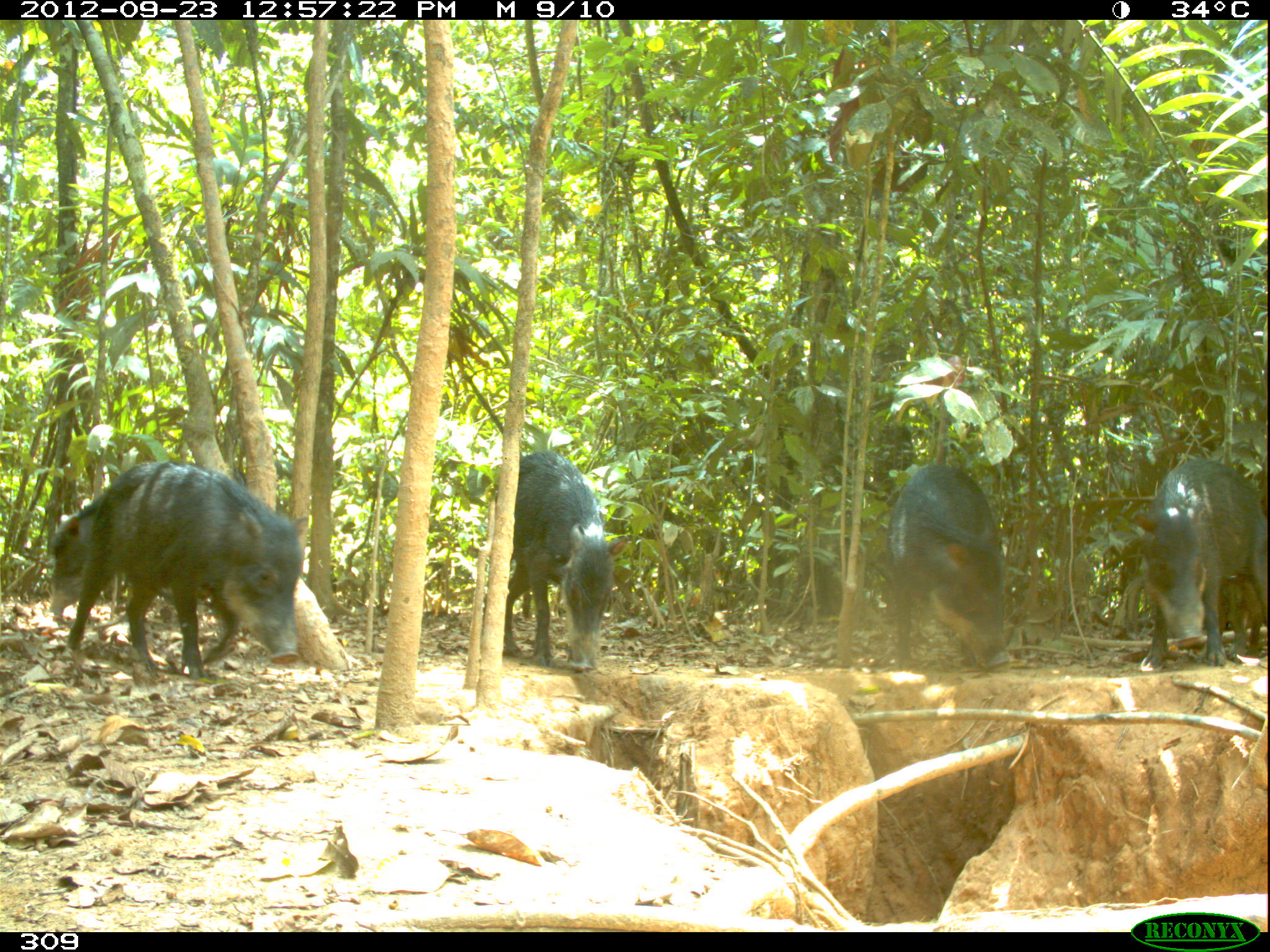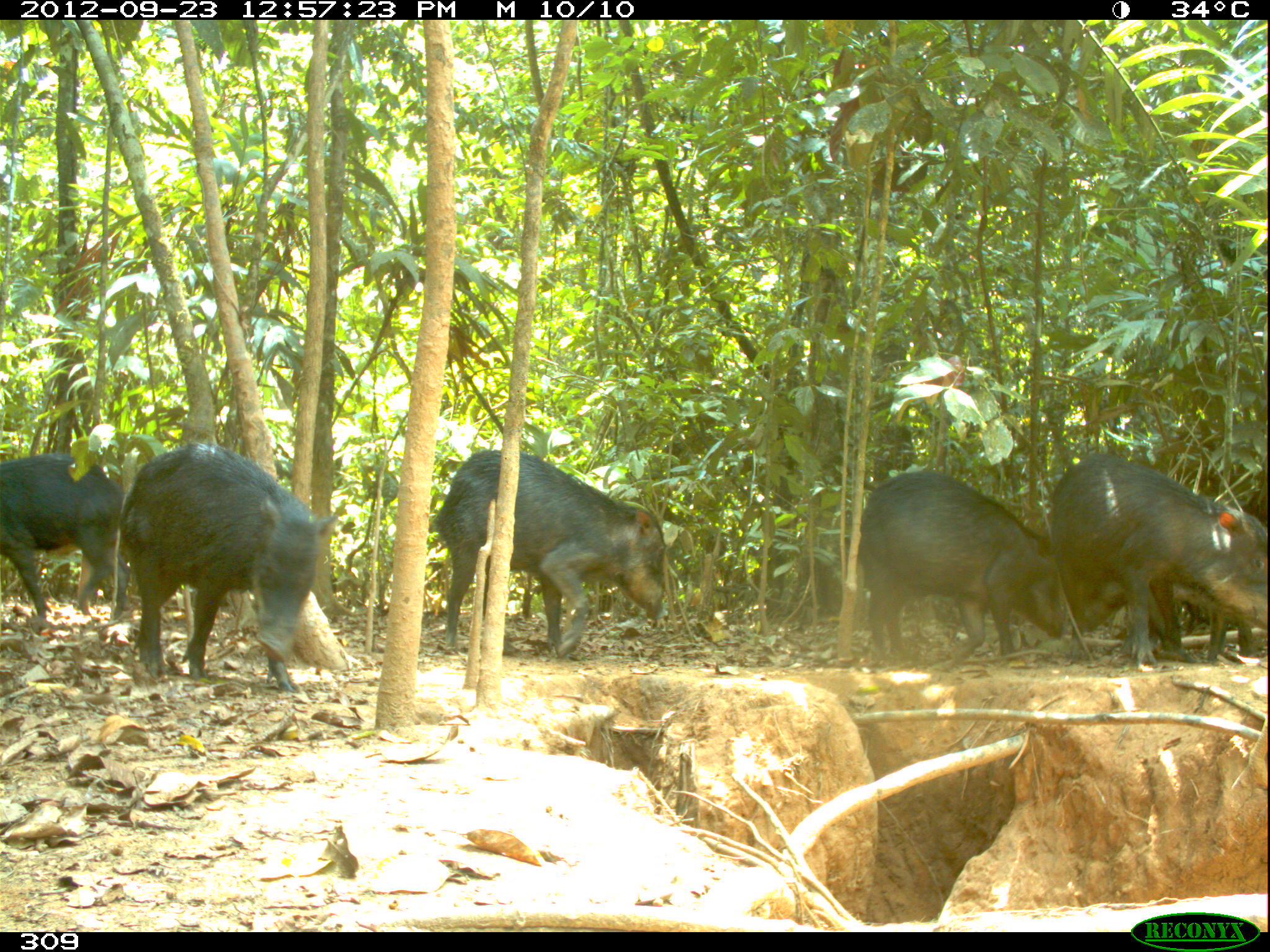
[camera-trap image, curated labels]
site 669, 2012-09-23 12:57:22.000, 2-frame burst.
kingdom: Animalia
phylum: Chordata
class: Mammalia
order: Artiodactyla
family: Tayassuidae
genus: Tayassu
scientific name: Tayassu pecari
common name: white-lipped peccary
Tayassu pecari (white-lipped peccary).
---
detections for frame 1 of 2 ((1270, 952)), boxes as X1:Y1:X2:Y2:
tayassu pecari: 66:462:309:680; 49:488:236:663; 1130:458:1266:671; 503:450:624:672; 885:462:1009:669